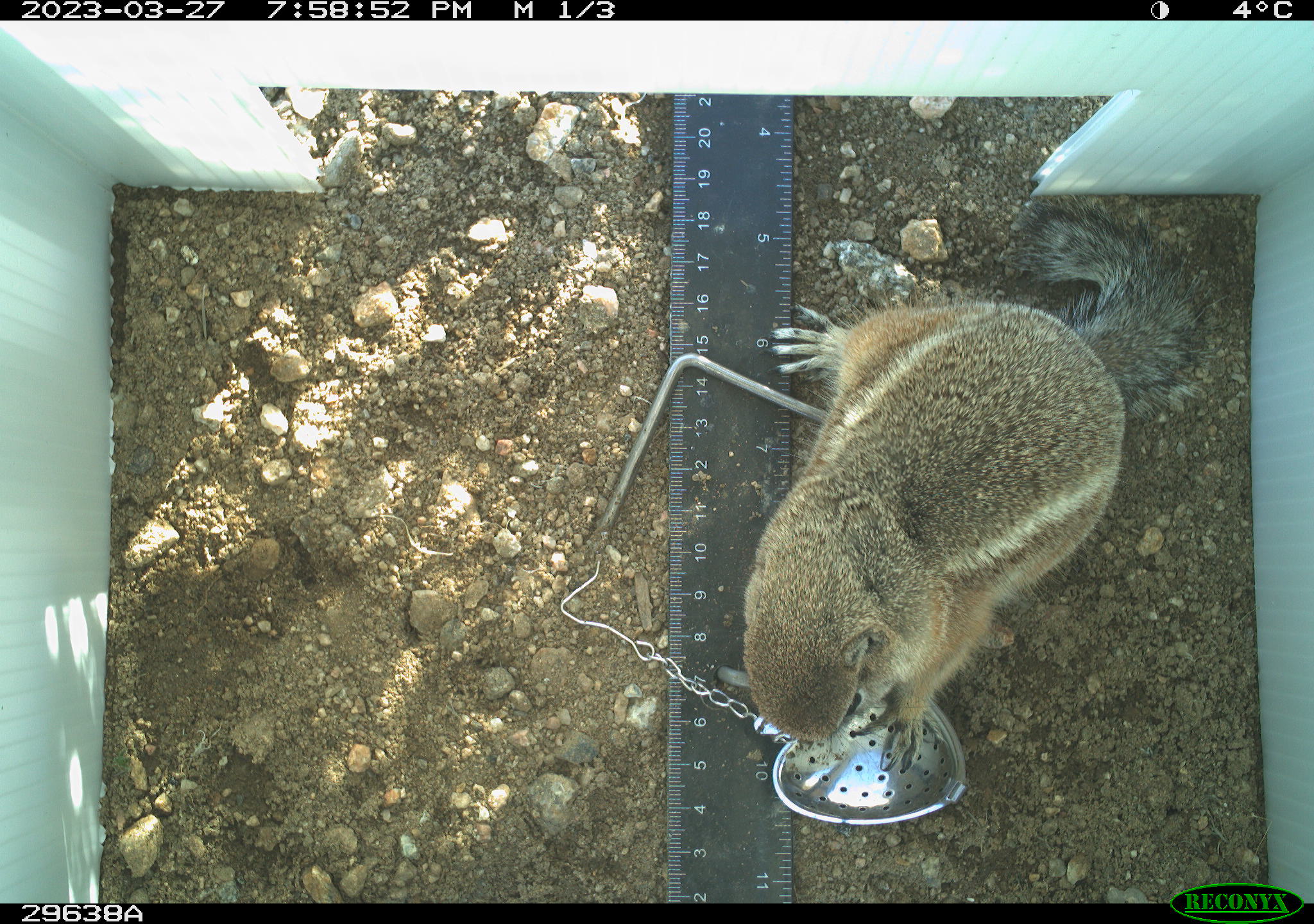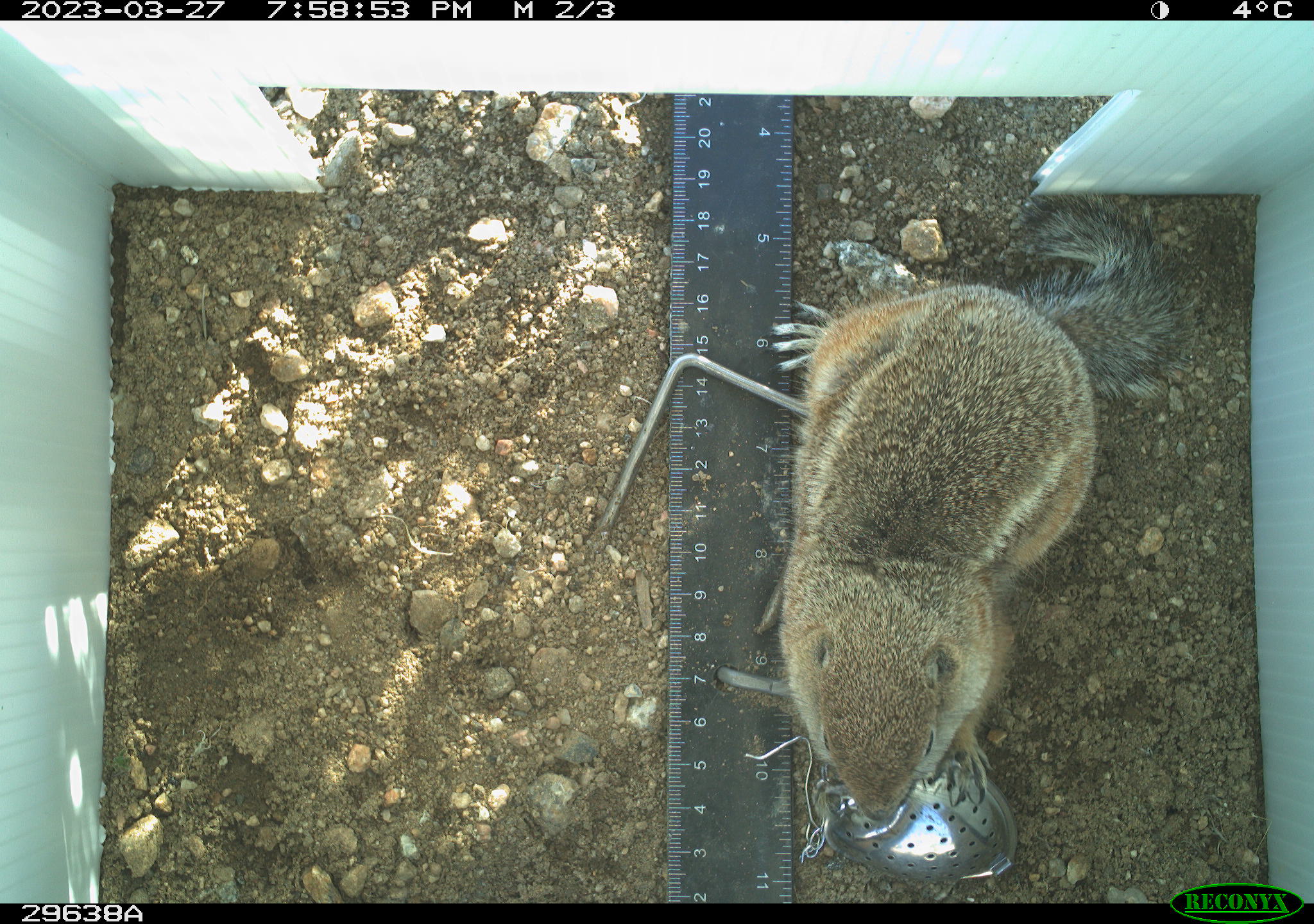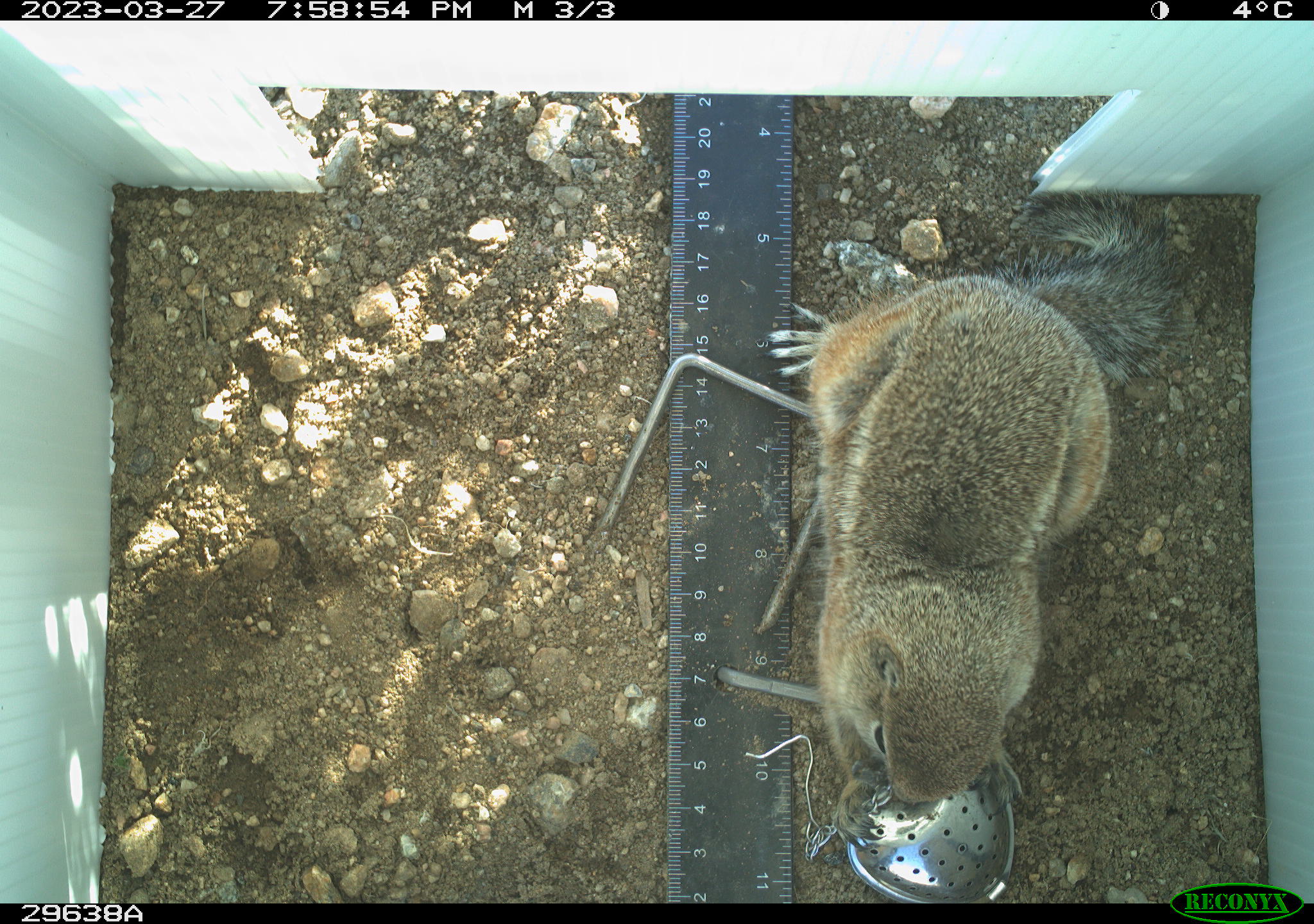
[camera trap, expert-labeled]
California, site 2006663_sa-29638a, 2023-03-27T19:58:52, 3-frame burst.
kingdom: Animalia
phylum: Chordata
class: Mammalia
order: Rodentia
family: Sciuridae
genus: Ammospermophilus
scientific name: Ammospermophilus leucurus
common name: white-tailed antelope squirrel